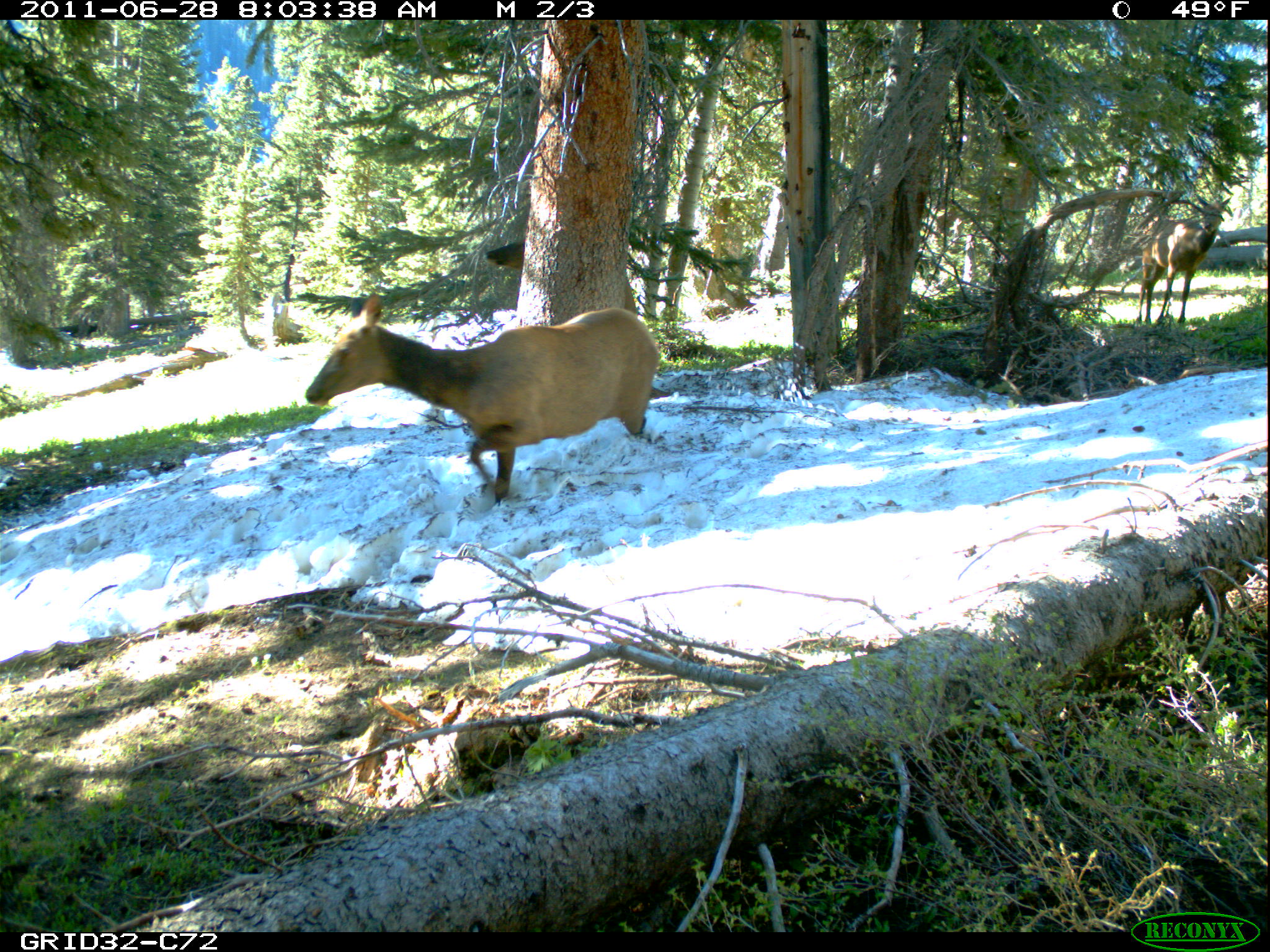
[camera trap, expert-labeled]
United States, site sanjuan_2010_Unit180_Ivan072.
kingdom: Animalia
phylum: Chordata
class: Mammalia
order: Artiodactyla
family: Cervidae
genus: Cervus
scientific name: Cervus elaphus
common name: red deer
Cervus elaphus (red deer).